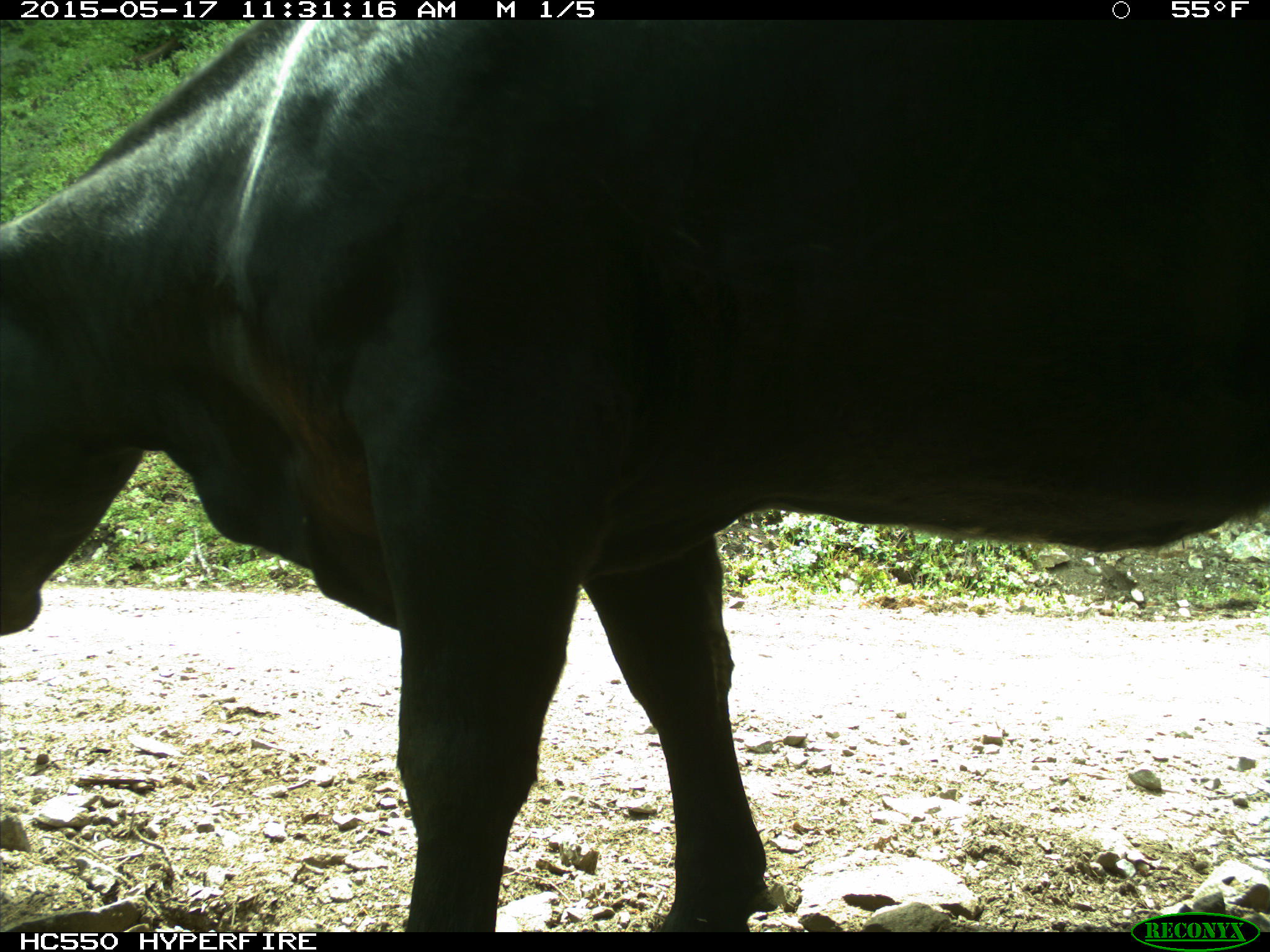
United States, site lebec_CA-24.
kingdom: Animalia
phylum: Chordata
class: Mammalia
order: Artiodactyla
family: Bovidae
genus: Bos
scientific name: Bos taurus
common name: domestic cow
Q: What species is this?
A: Bos taurus (domestic cow).